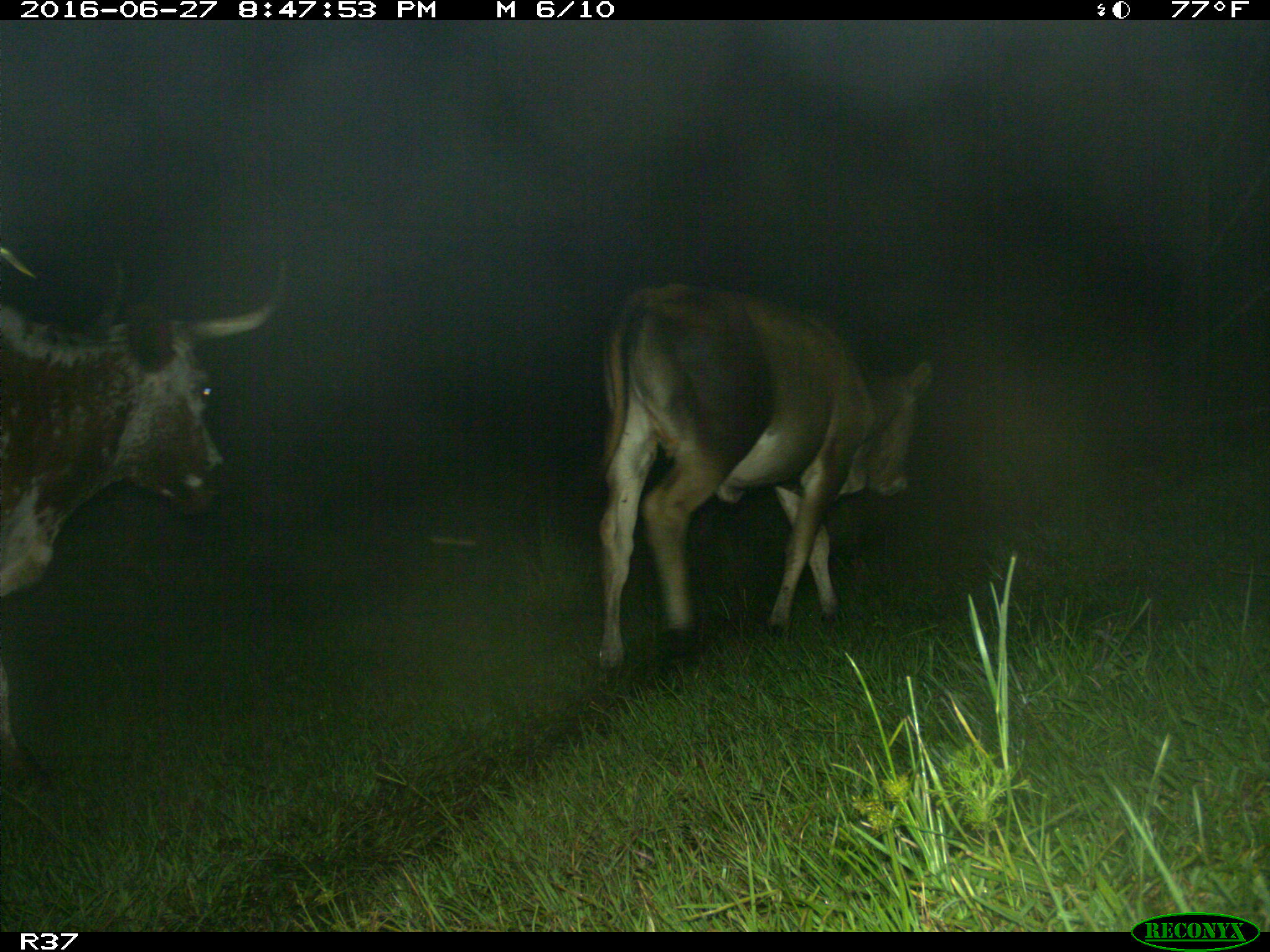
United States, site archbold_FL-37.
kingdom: Animalia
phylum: Chordata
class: Mammalia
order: Artiodactyla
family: Bovidae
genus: Bos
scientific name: Bos taurus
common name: domestic cow